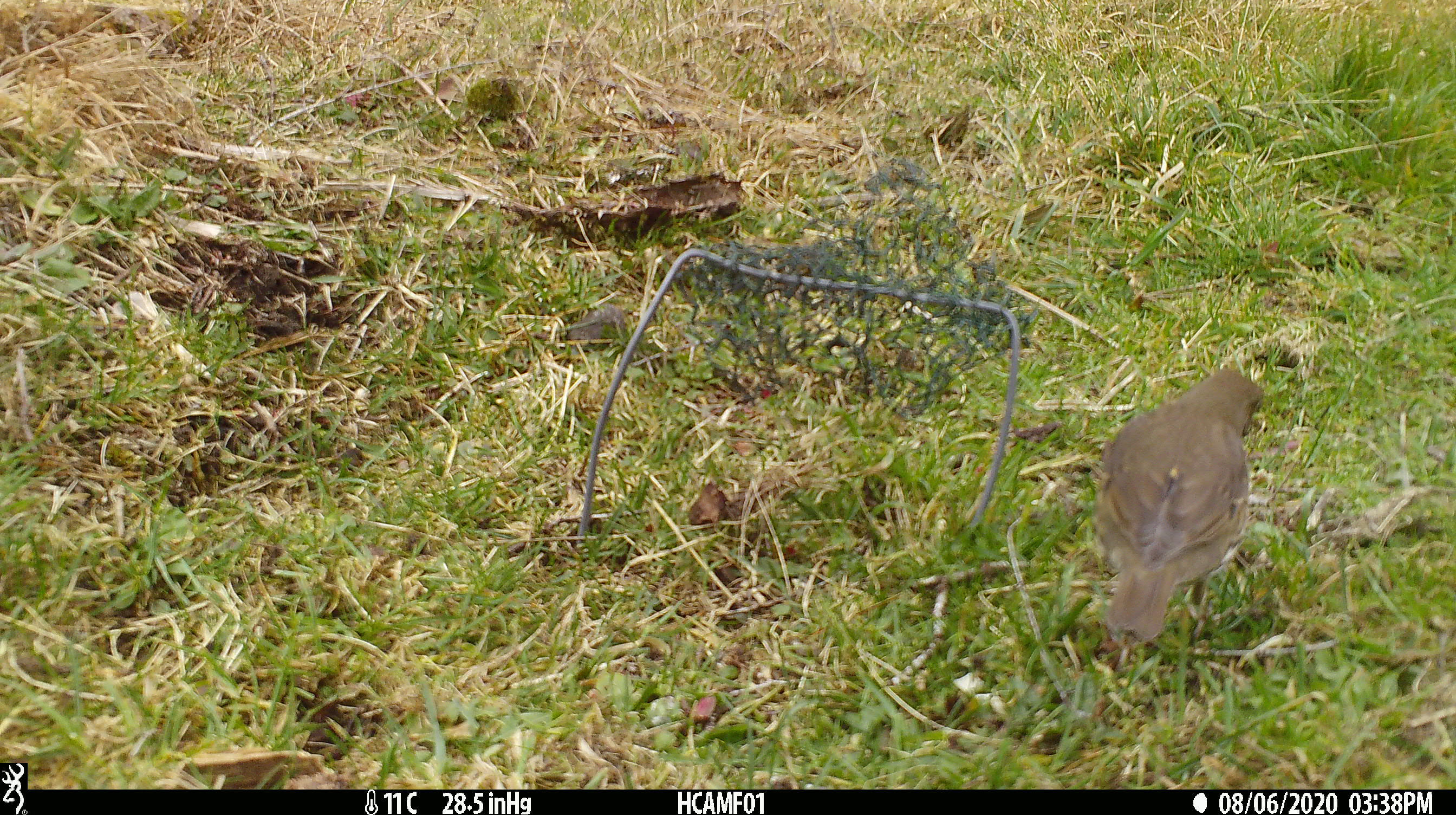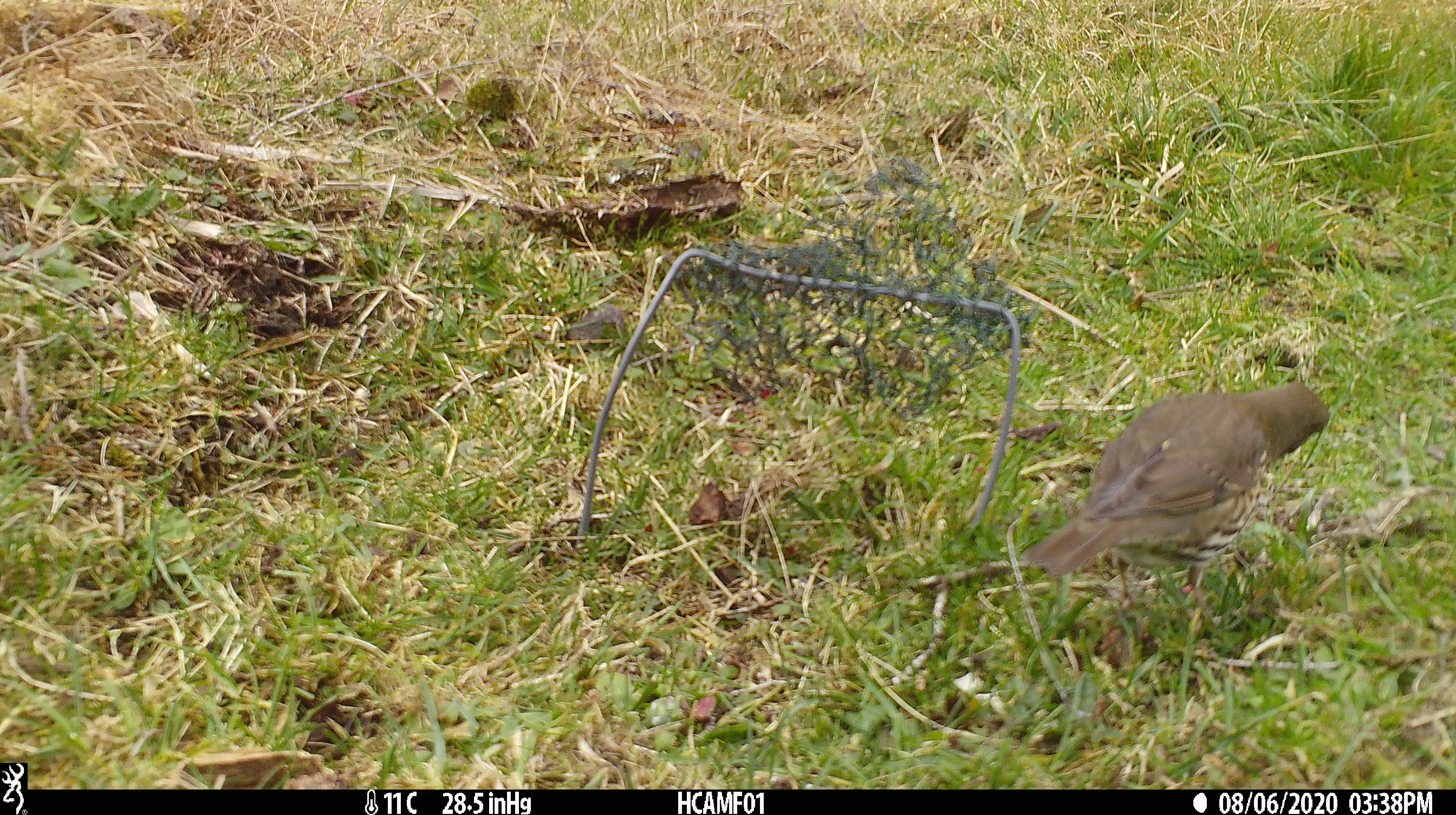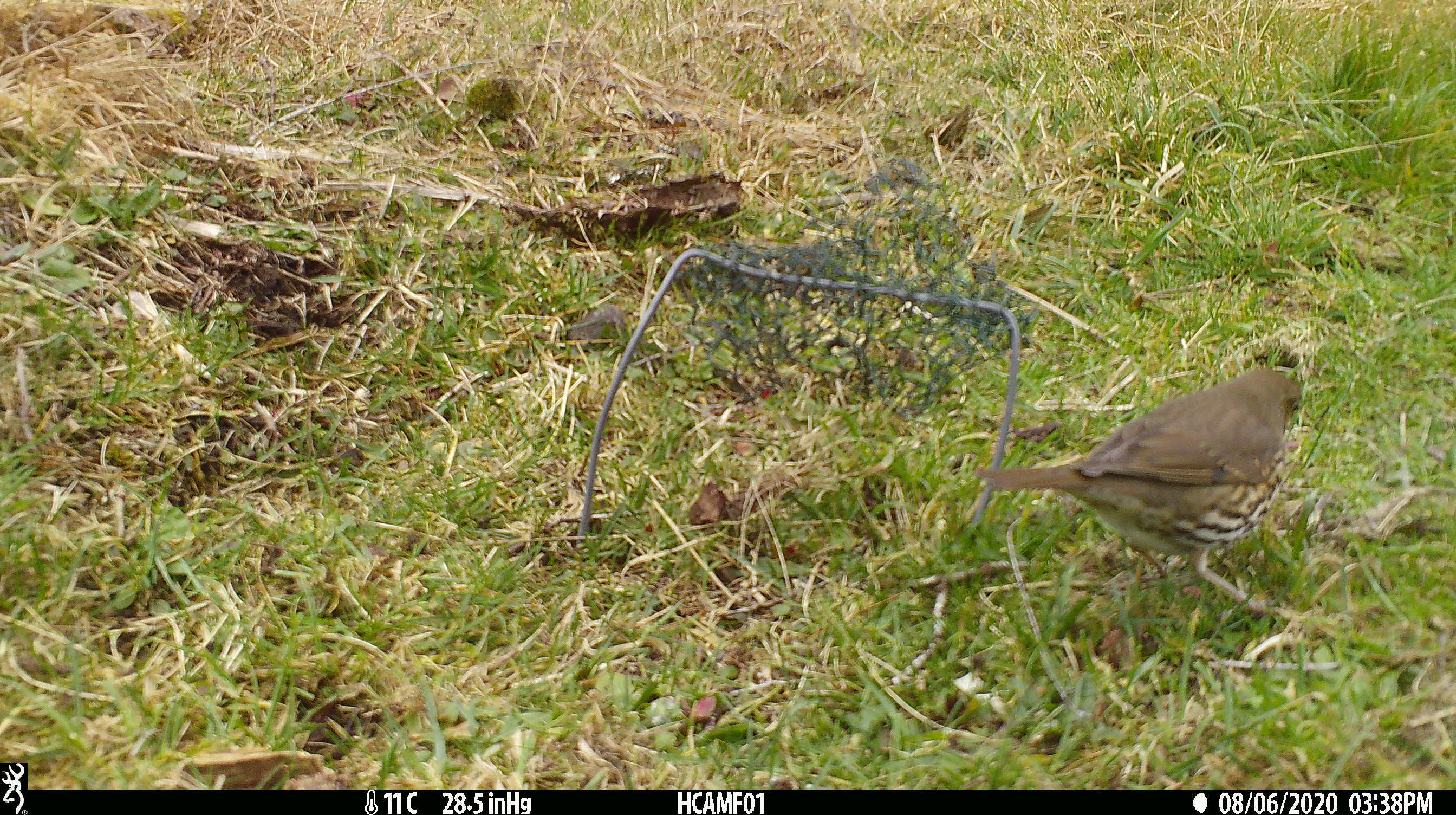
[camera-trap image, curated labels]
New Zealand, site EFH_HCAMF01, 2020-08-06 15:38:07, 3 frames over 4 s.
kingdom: Animalia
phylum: Chordata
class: Aves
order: Passeriformes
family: Turdidae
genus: Turdus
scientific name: Turdus philomelos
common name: song thrush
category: thrush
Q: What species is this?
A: Thrush (song thrush) (Turdus philomelos).